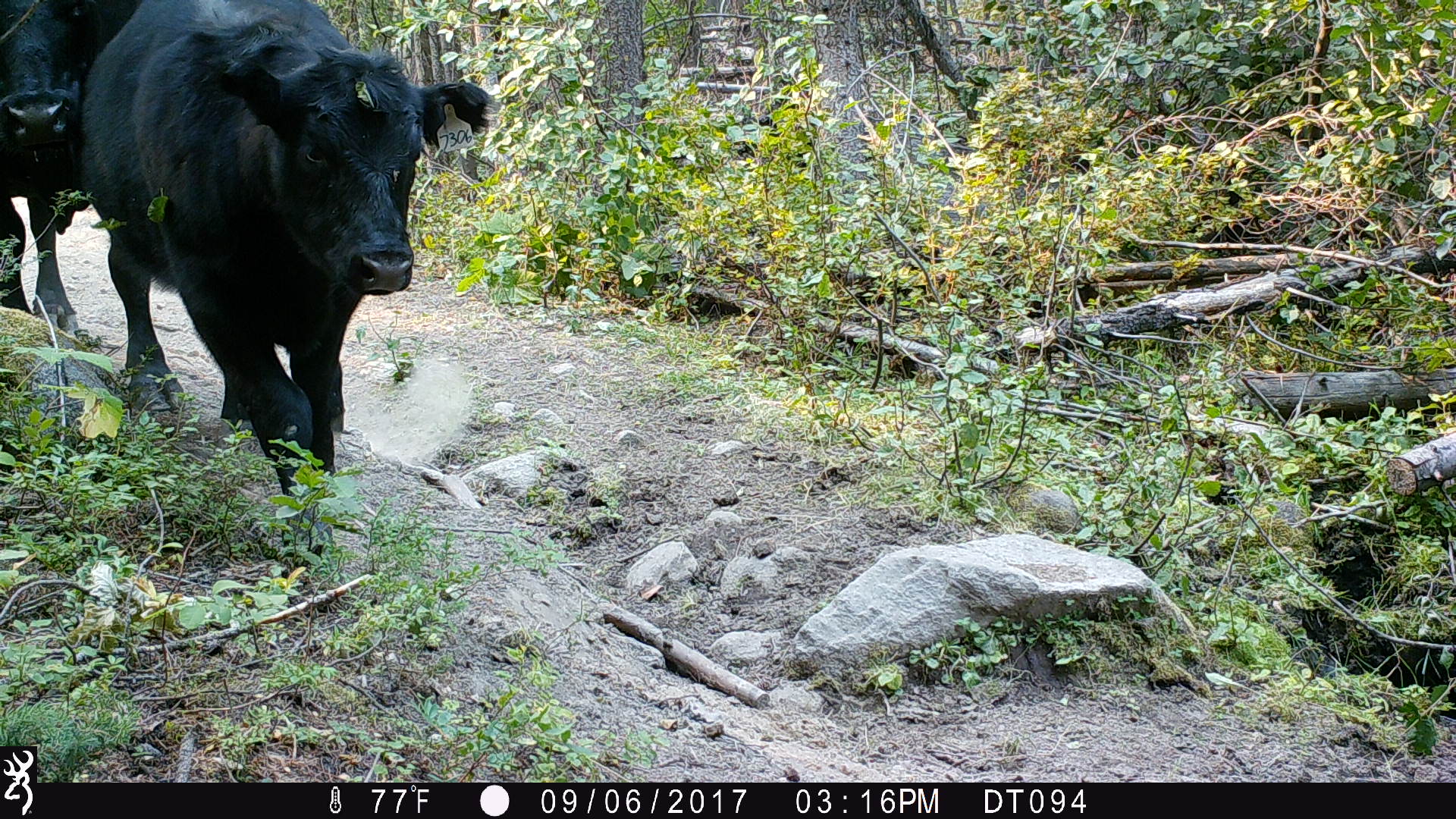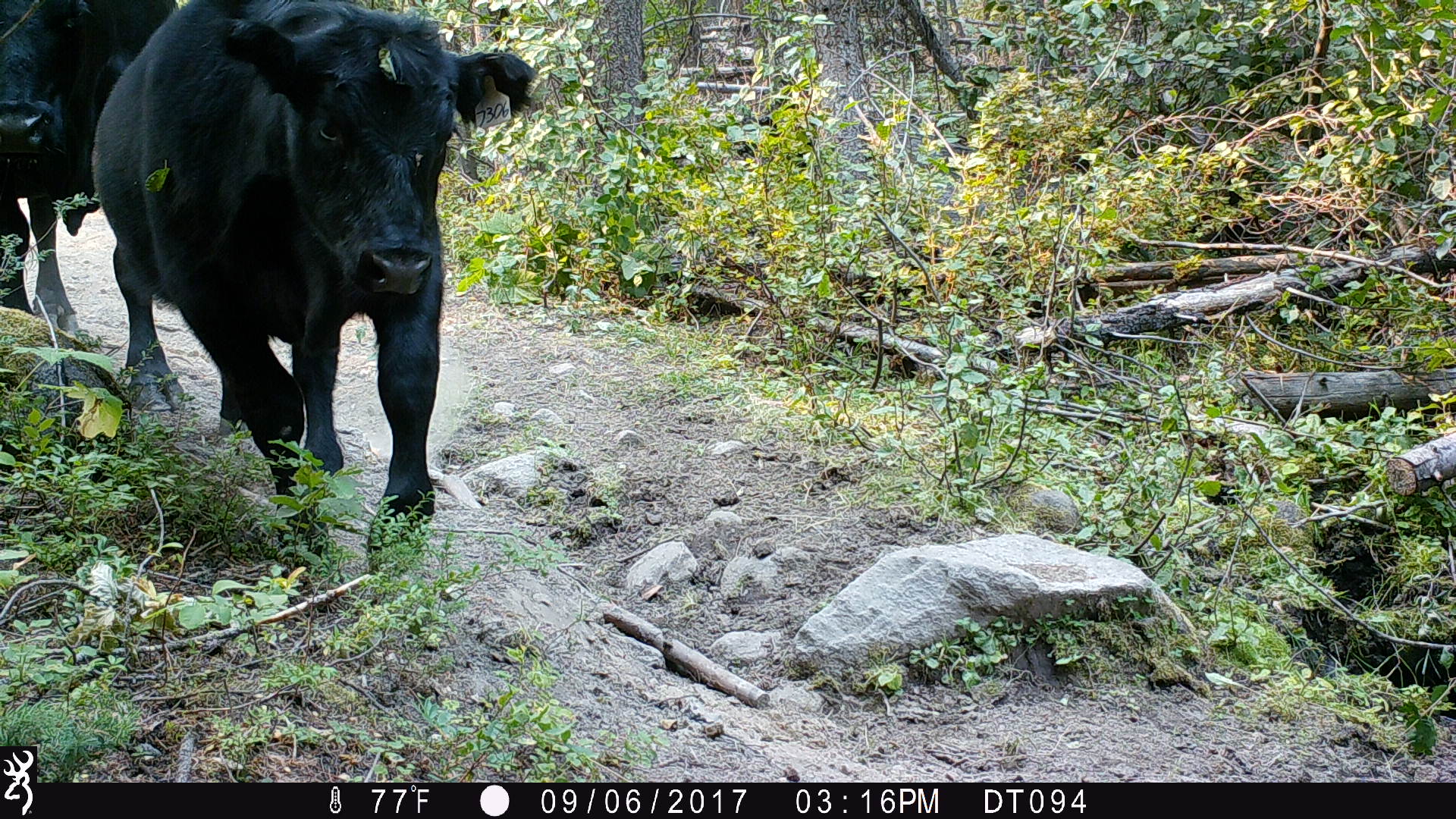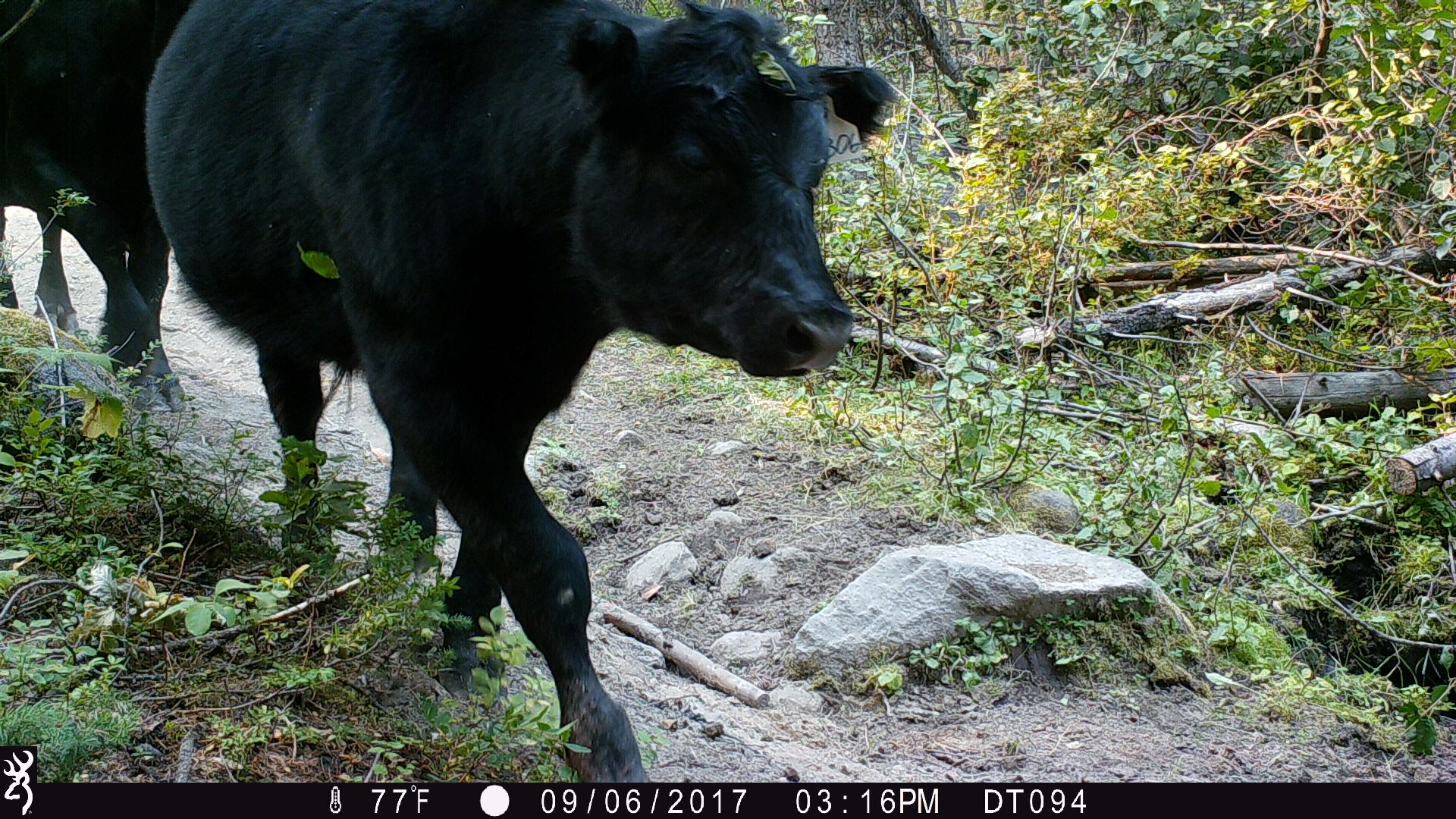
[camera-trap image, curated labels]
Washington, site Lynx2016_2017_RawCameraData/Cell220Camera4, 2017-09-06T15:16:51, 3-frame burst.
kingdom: Animalia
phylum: Chordata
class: Mammalia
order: Artiodactyla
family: Bovidae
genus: Bos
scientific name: Bos taurus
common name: domestic cattle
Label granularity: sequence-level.